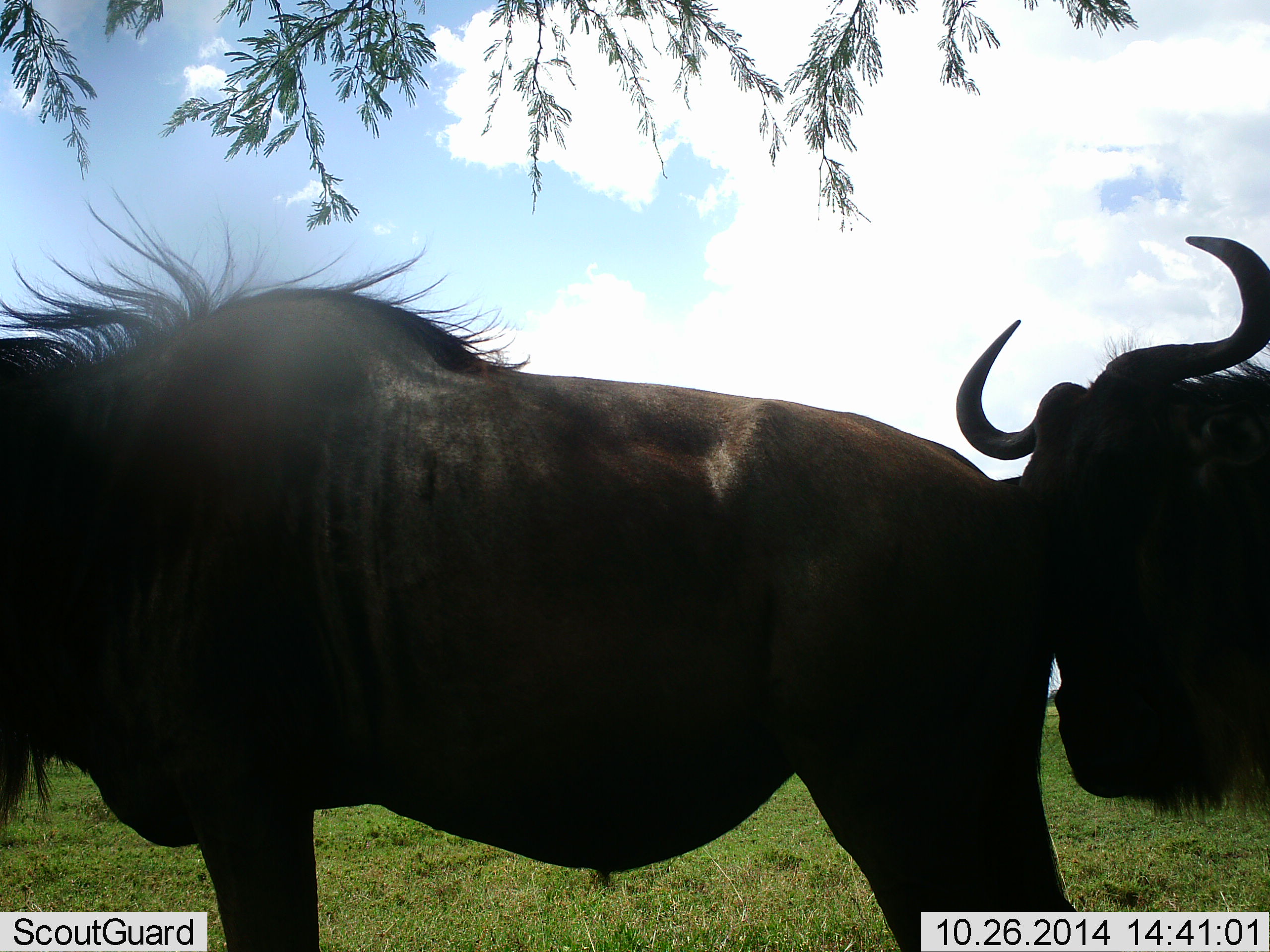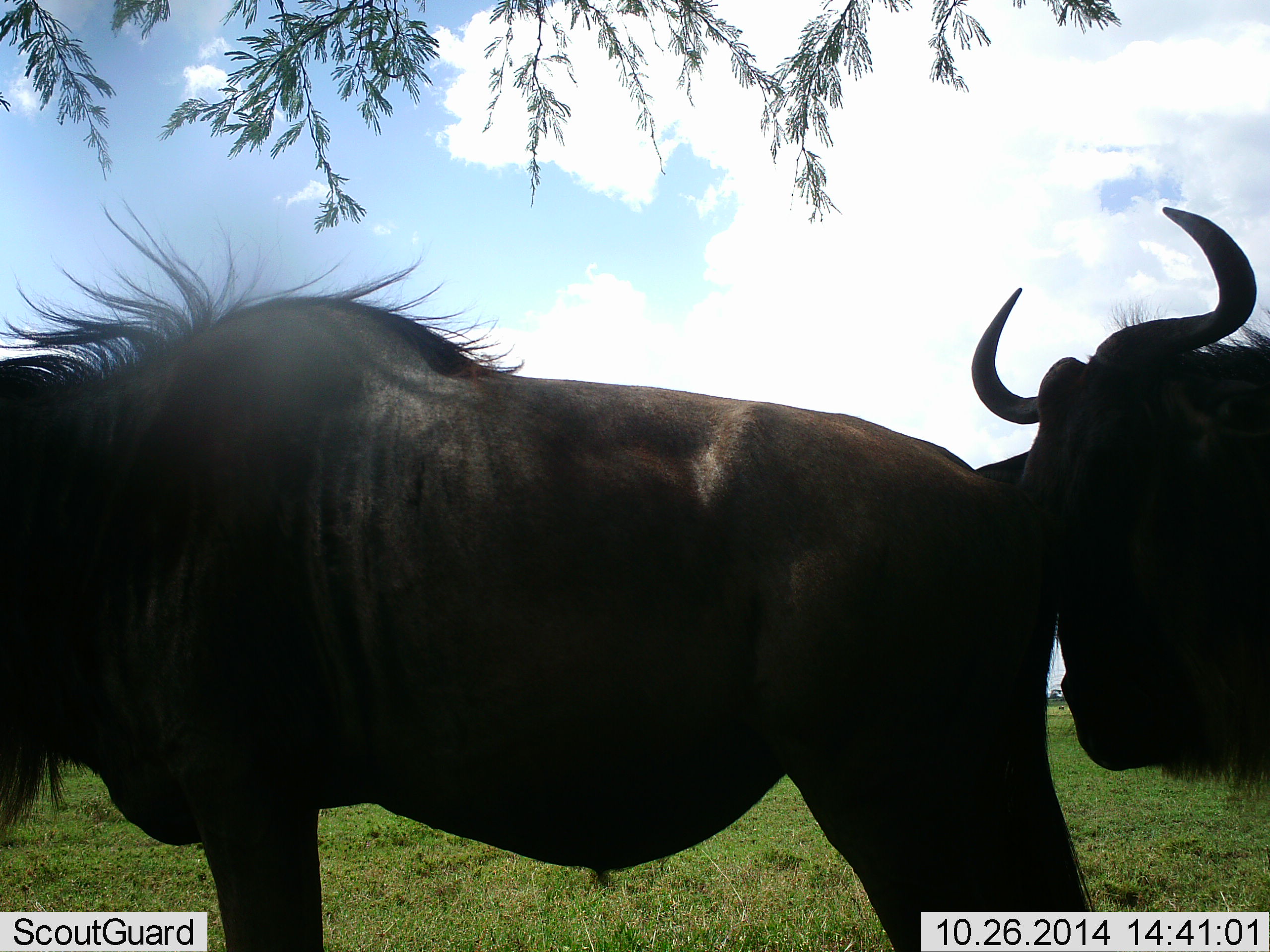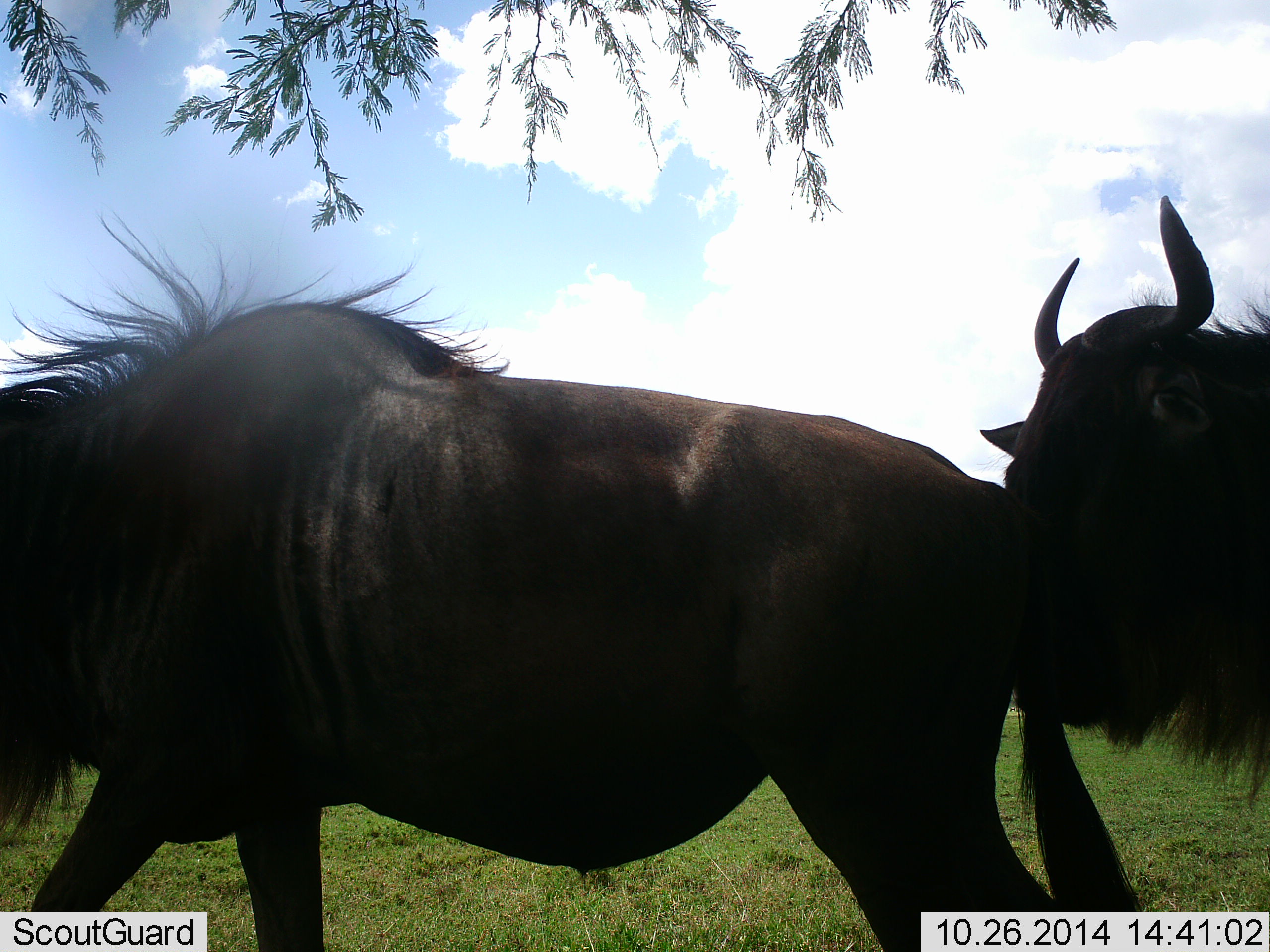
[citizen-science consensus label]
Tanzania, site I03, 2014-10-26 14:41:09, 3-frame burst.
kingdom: Animalia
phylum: Chordata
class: Mammalia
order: Artiodactyla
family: Bovidae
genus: Connochaetes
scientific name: Connochaetes taurinus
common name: blue wildebeest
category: wildebeest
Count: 2.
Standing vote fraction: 90%.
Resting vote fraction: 20%.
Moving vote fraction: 0%.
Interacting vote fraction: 0%.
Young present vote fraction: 0%.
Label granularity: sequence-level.